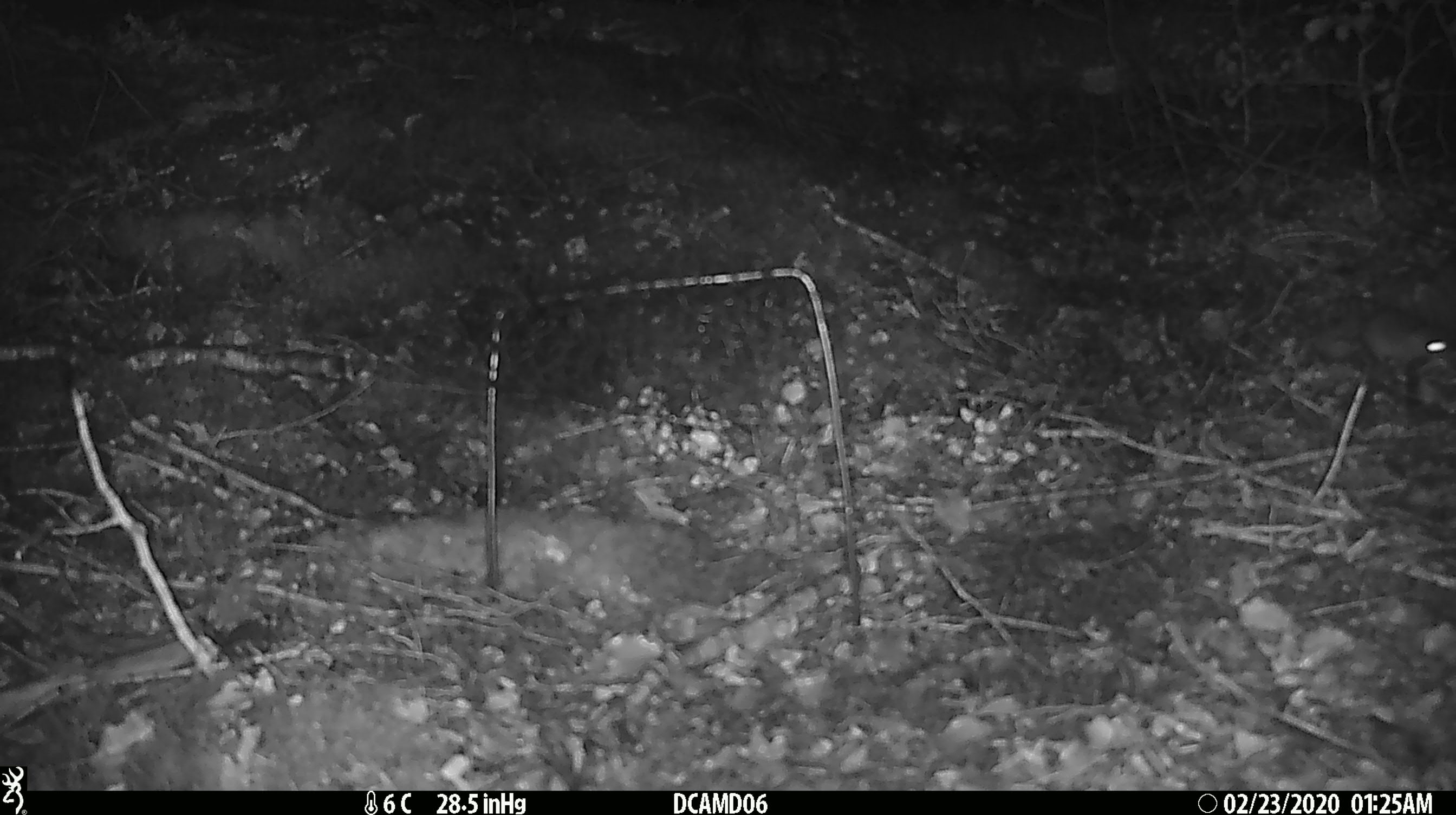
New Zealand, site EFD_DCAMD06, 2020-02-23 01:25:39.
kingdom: Animalia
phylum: Chordata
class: Mammalia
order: Rodentia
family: Muridae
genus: Mus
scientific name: Mus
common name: mouse